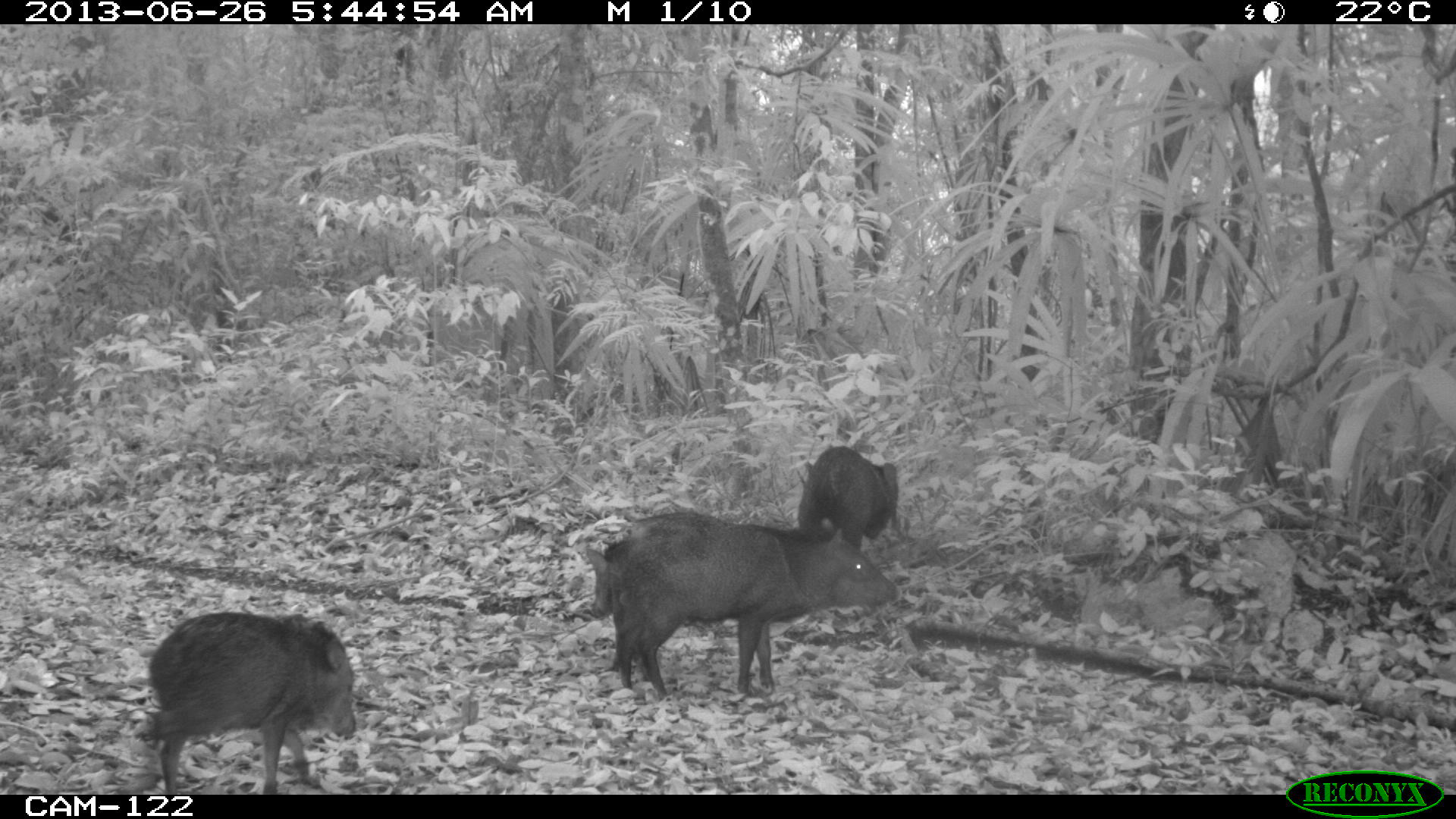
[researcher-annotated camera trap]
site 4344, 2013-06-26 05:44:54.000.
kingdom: Animalia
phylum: Chordata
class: Mammalia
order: Artiodactyla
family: Tayassuidae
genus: Pecari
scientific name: Pecari tajacu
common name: collared peccary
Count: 7.